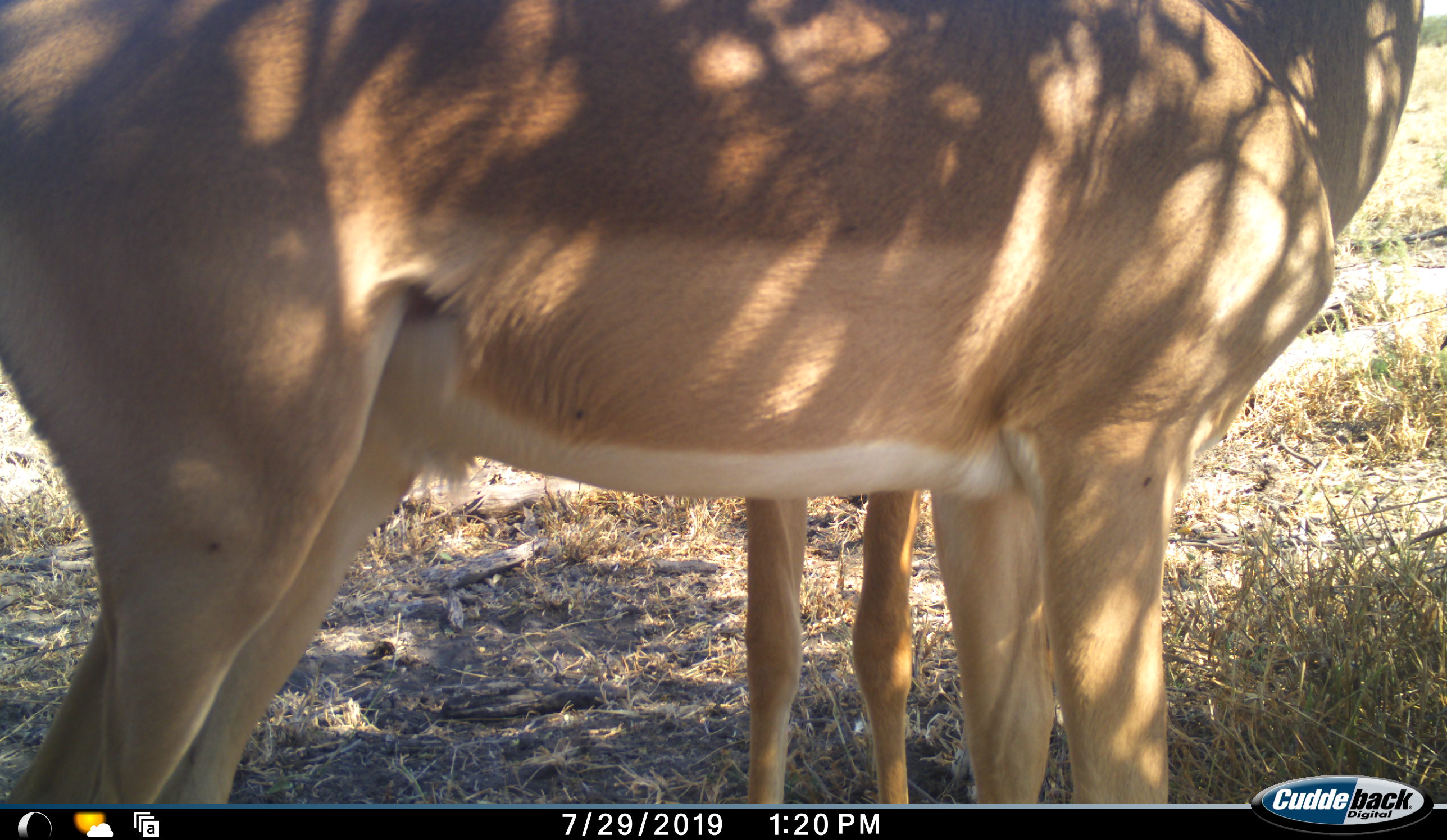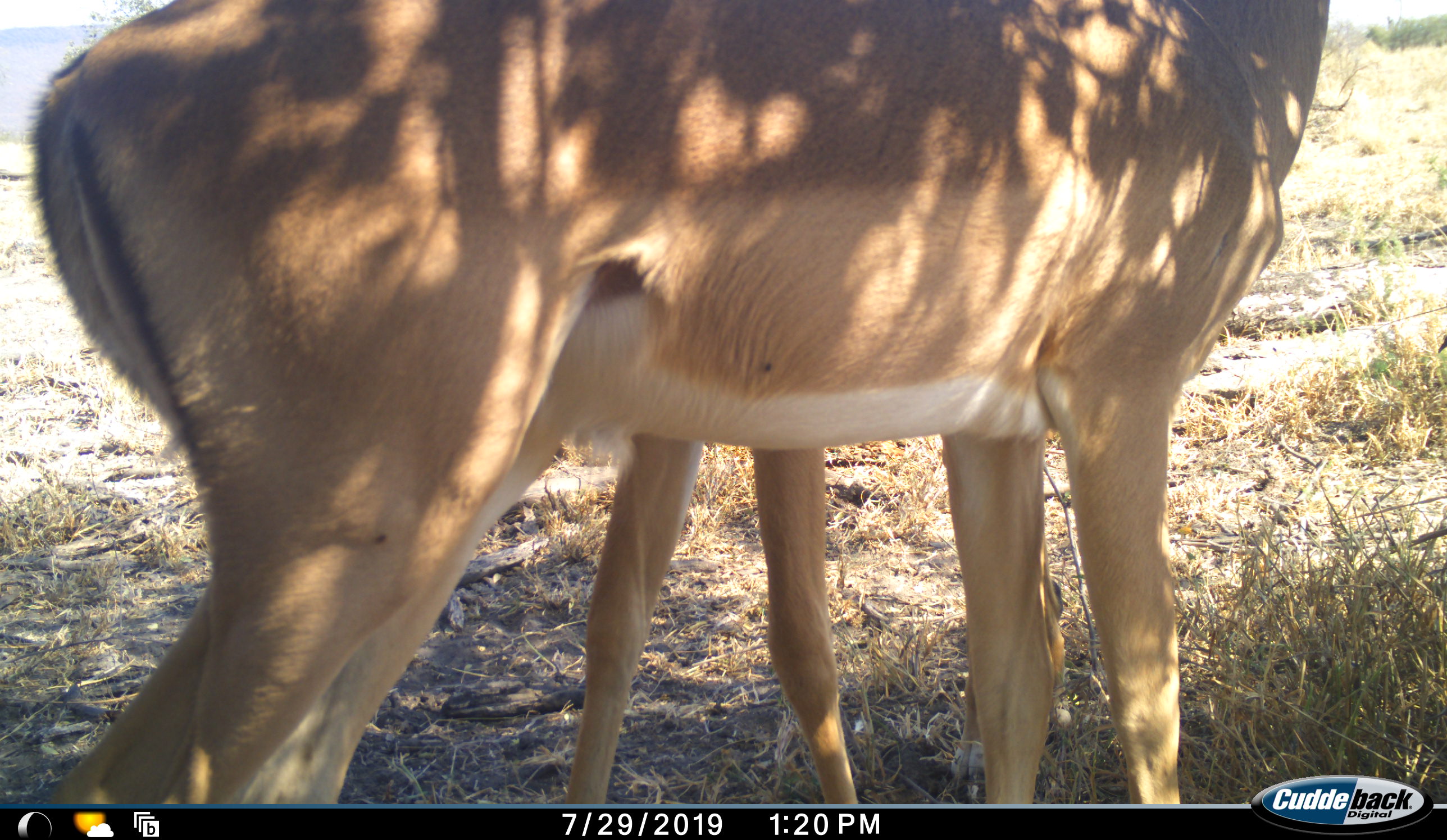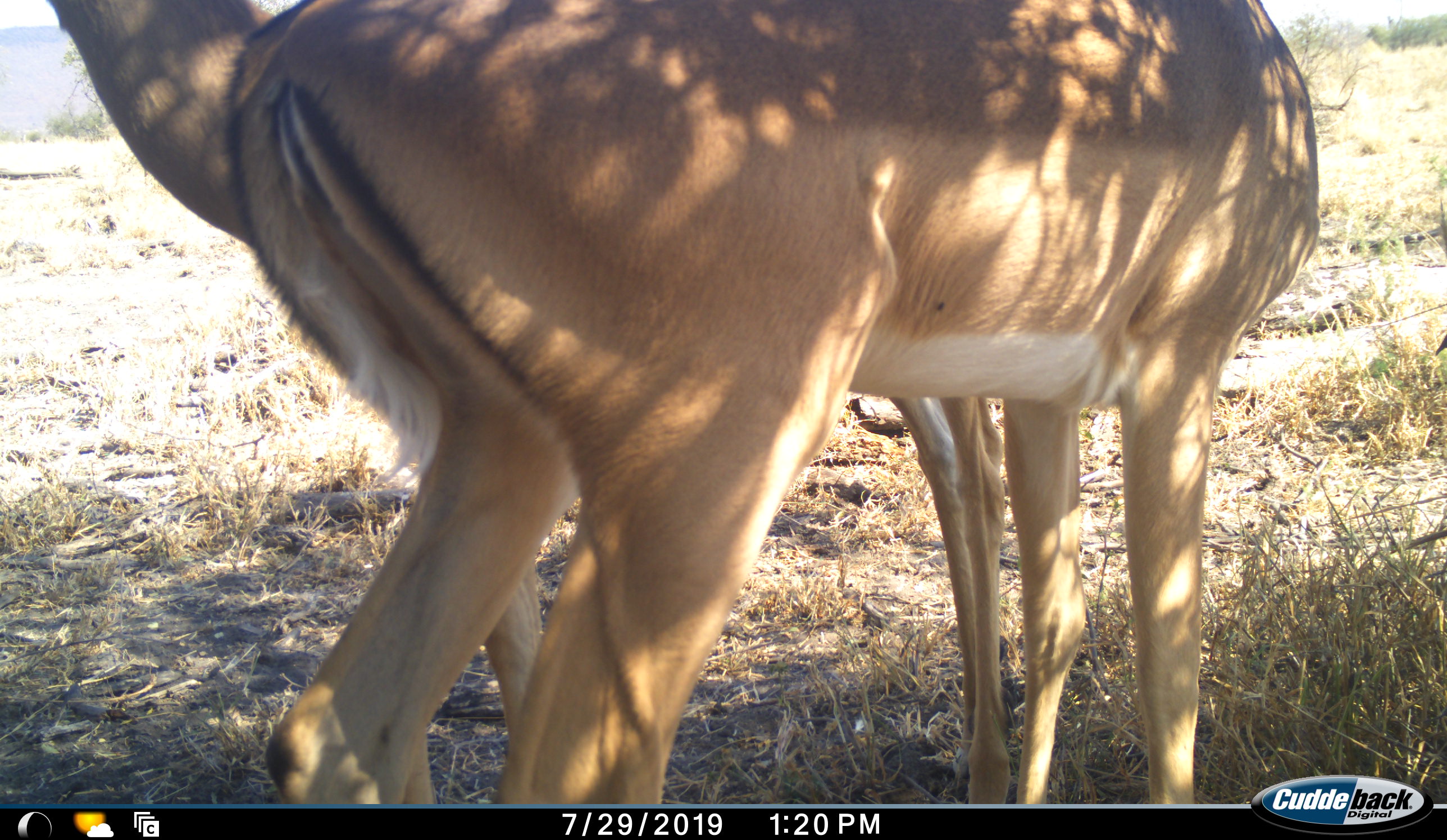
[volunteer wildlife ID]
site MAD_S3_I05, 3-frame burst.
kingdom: Animalia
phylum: Chordata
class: Mammalia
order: Artiodactyla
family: Bovidae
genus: Aepyceros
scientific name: Aepyceros melampus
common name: impala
Impala (Aepyceros melampus), count 2. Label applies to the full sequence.